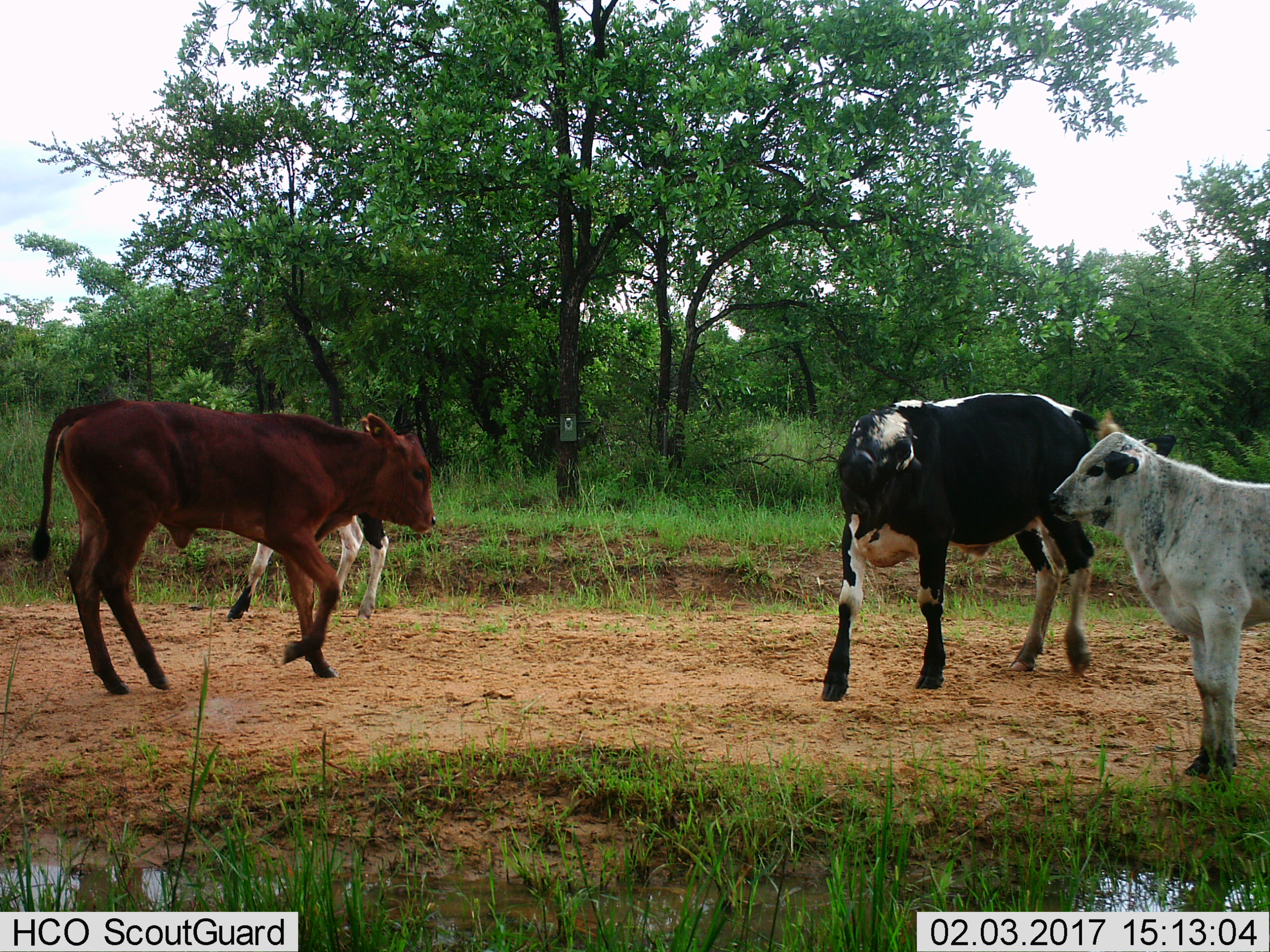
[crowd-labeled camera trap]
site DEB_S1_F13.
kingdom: Animalia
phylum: Chordata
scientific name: Vertebrata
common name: domestic animal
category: domesticanimal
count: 4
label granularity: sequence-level